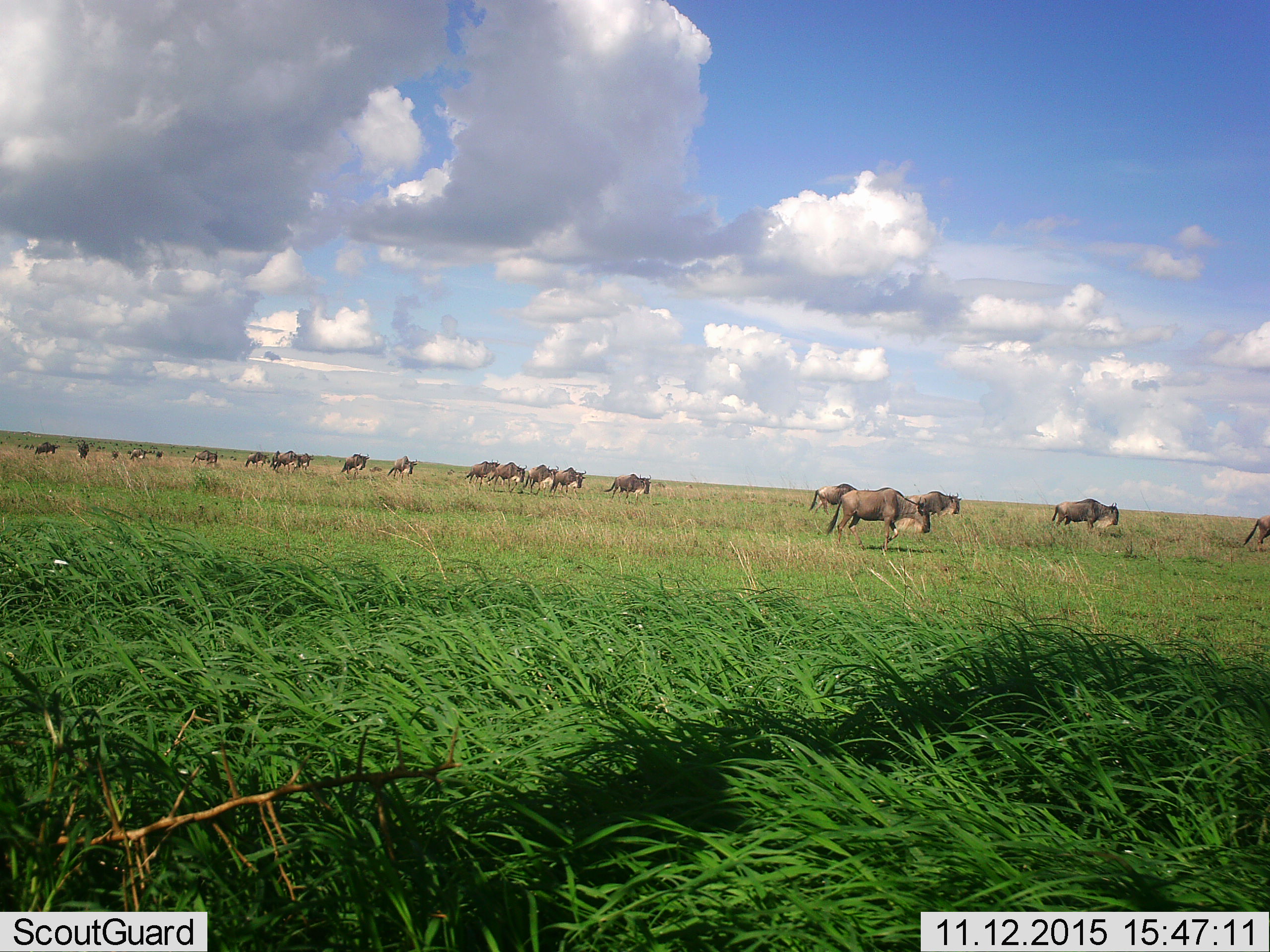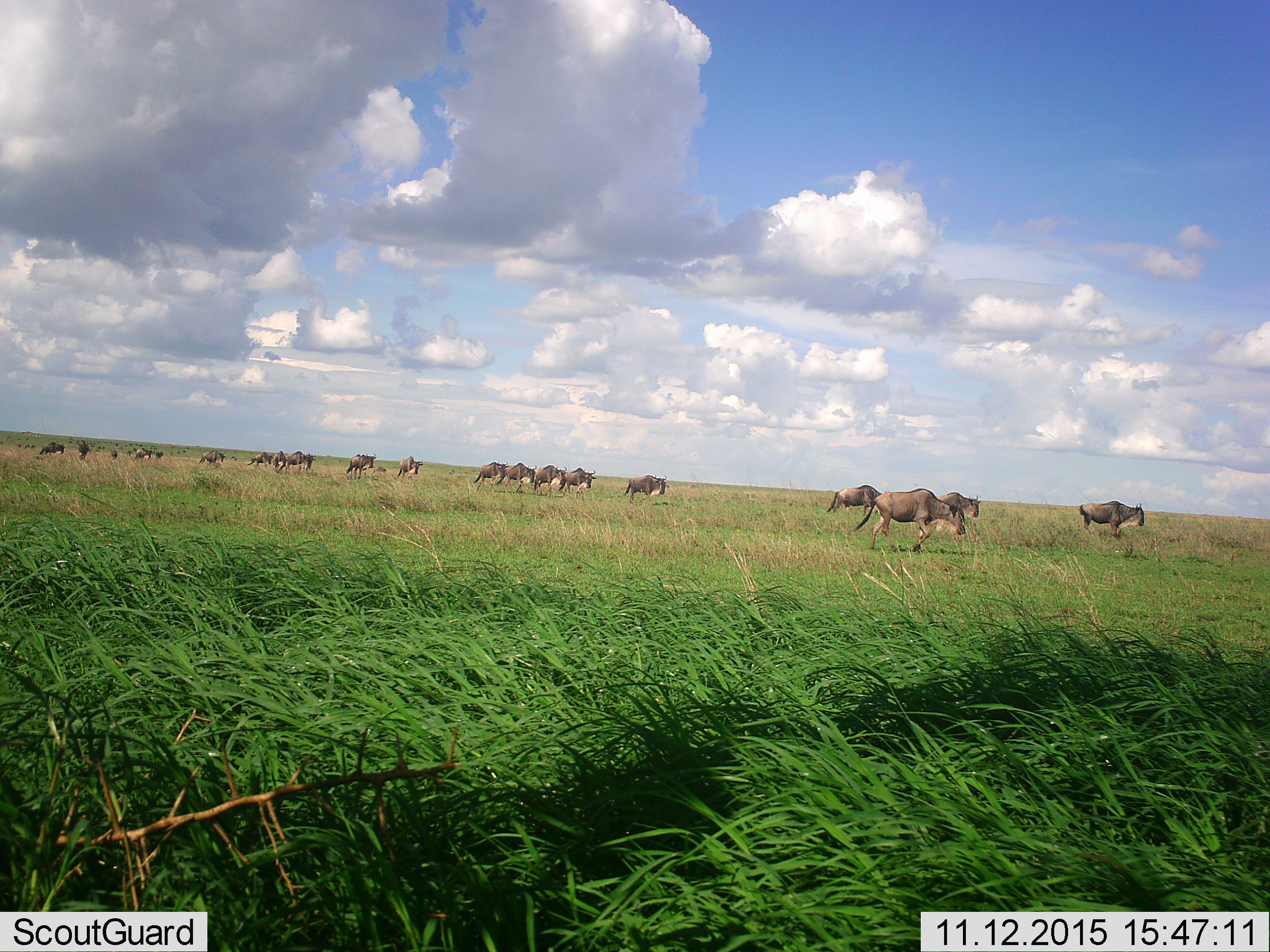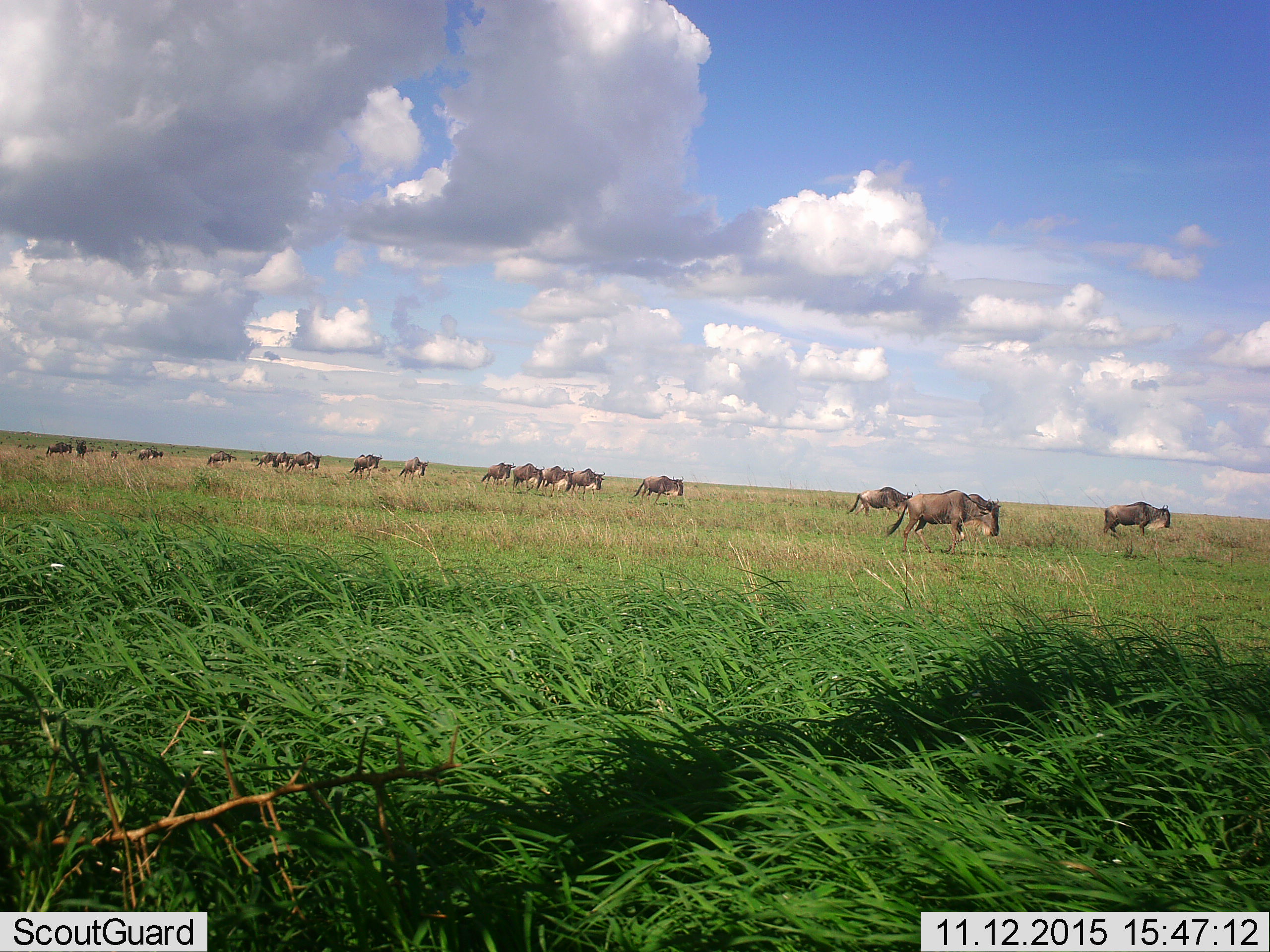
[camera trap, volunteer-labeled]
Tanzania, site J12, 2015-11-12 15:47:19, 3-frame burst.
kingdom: Animalia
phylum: Chordata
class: Mammalia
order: Artiodactyla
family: Bovidae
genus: Connochaetes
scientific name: Connochaetes taurinus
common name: blue wildebeest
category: wildebeest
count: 11-50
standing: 50%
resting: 0%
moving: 100%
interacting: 17%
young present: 17%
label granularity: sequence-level